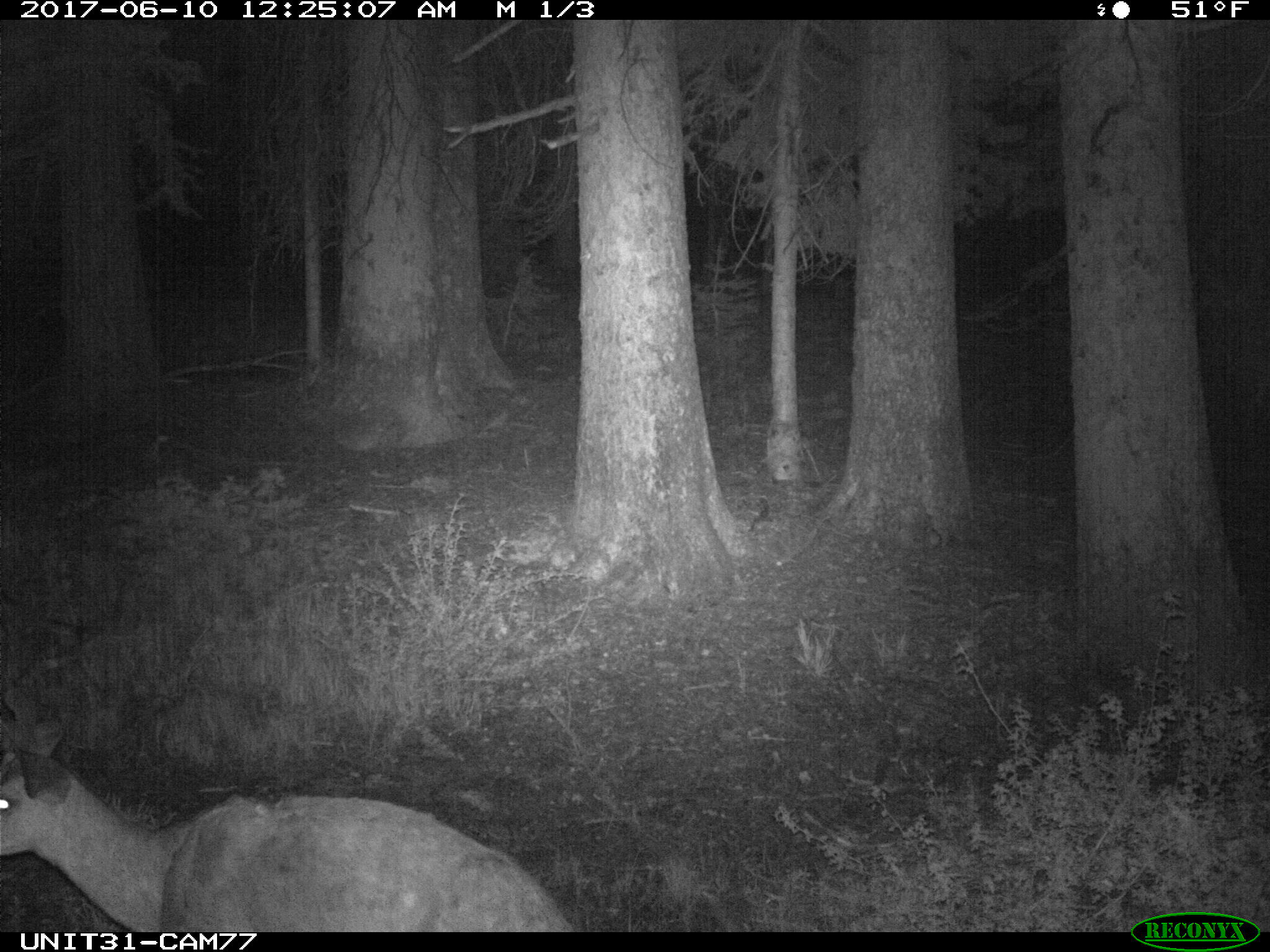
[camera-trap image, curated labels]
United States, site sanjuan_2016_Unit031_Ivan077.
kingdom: Animalia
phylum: Chordata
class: Mammalia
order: Artiodactyla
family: Cervidae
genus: Odocoileus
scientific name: Odocoileus hemionus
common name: mule deer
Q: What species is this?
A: Odocoileus hemionus (mule deer).